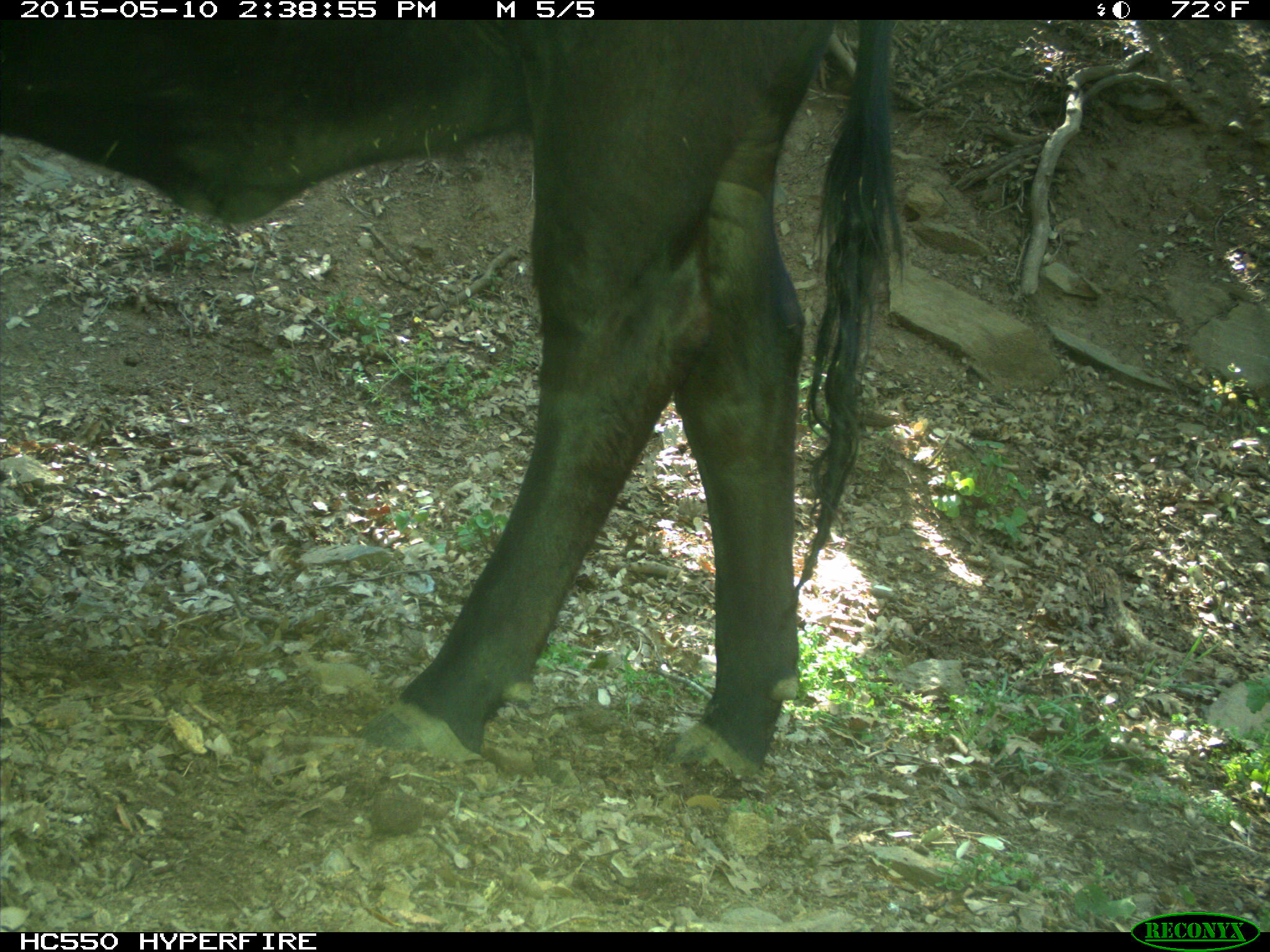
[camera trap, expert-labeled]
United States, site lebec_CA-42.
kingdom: Animalia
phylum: Chordata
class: Mammalia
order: Artiodactyla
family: Bovidae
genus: Bos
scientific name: Bos taurus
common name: domestic cow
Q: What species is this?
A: Bos taurus (domestic cow).